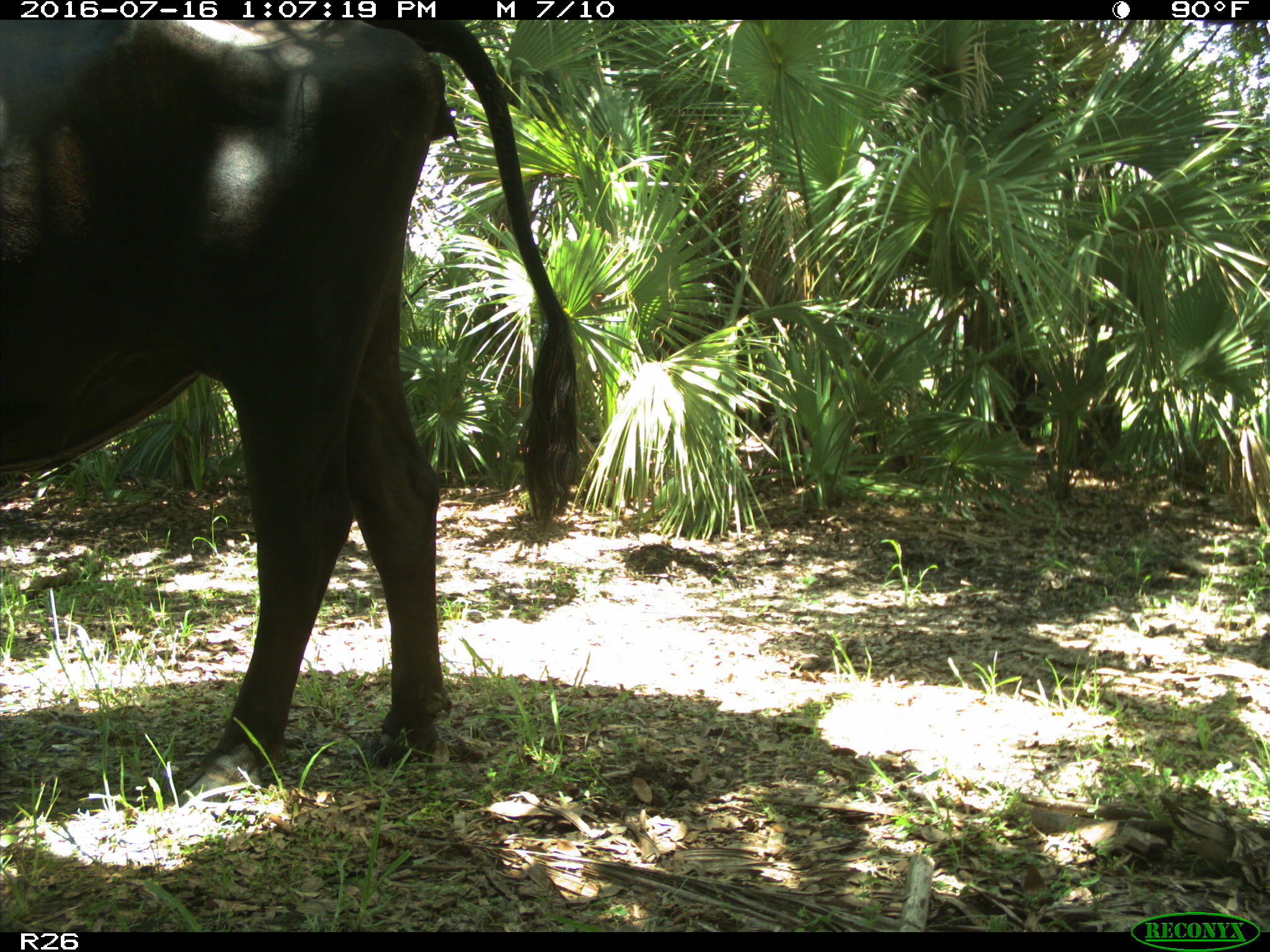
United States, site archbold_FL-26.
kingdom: Animalia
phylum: Chordata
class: Mammalia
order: Artiodactyla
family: Bovidae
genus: Bos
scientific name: Bos taurus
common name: domestic cow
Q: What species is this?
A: Bos taurus (domestic cow).